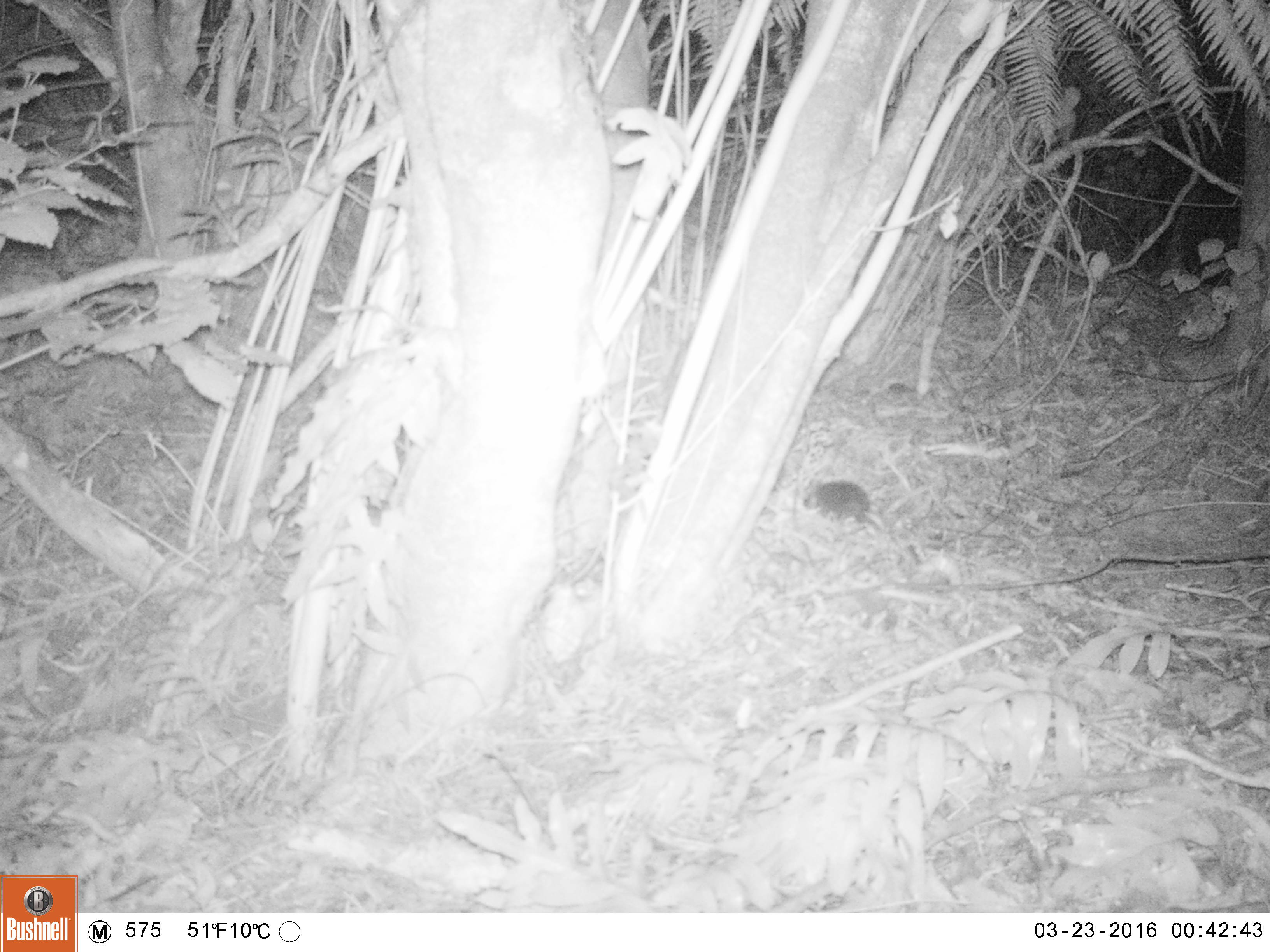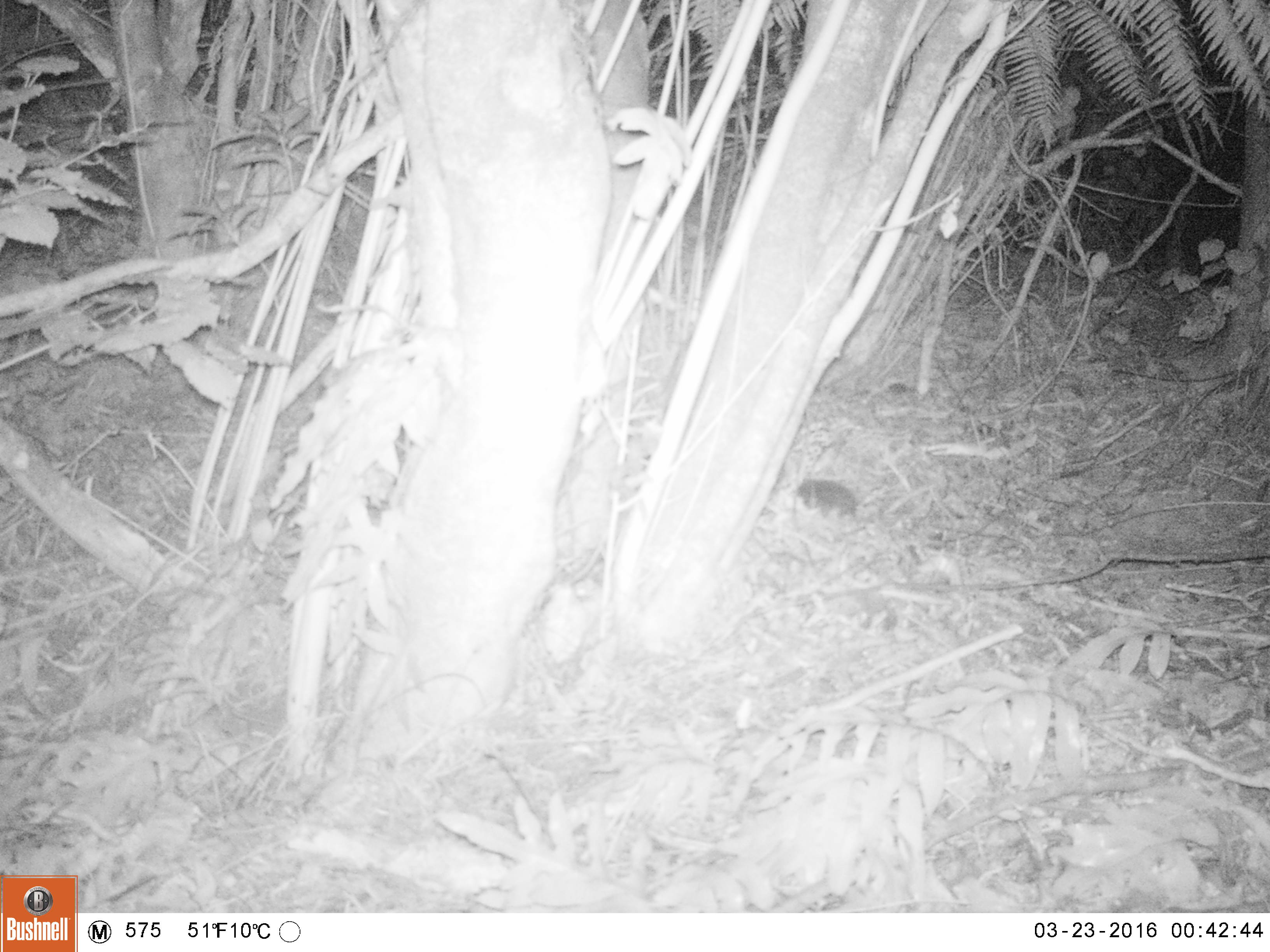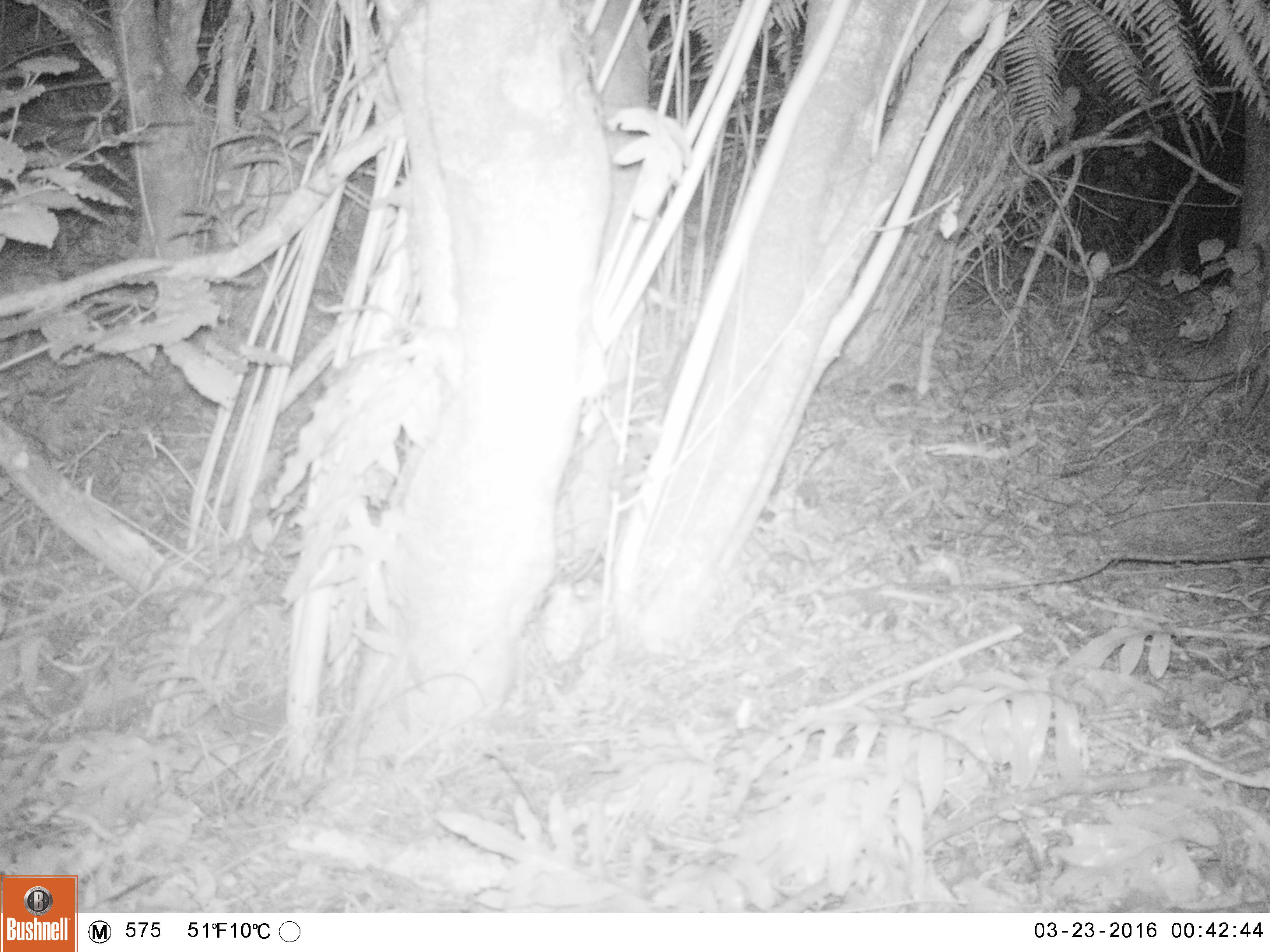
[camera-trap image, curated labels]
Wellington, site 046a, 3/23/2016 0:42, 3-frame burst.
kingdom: Animalia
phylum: Chordata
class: Mammalia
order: Eulipotyphla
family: Erinaceidae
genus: Erinaceus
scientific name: Erinaceus europaeus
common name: hedgehog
Hedgehog (Erinaceus europaeus).